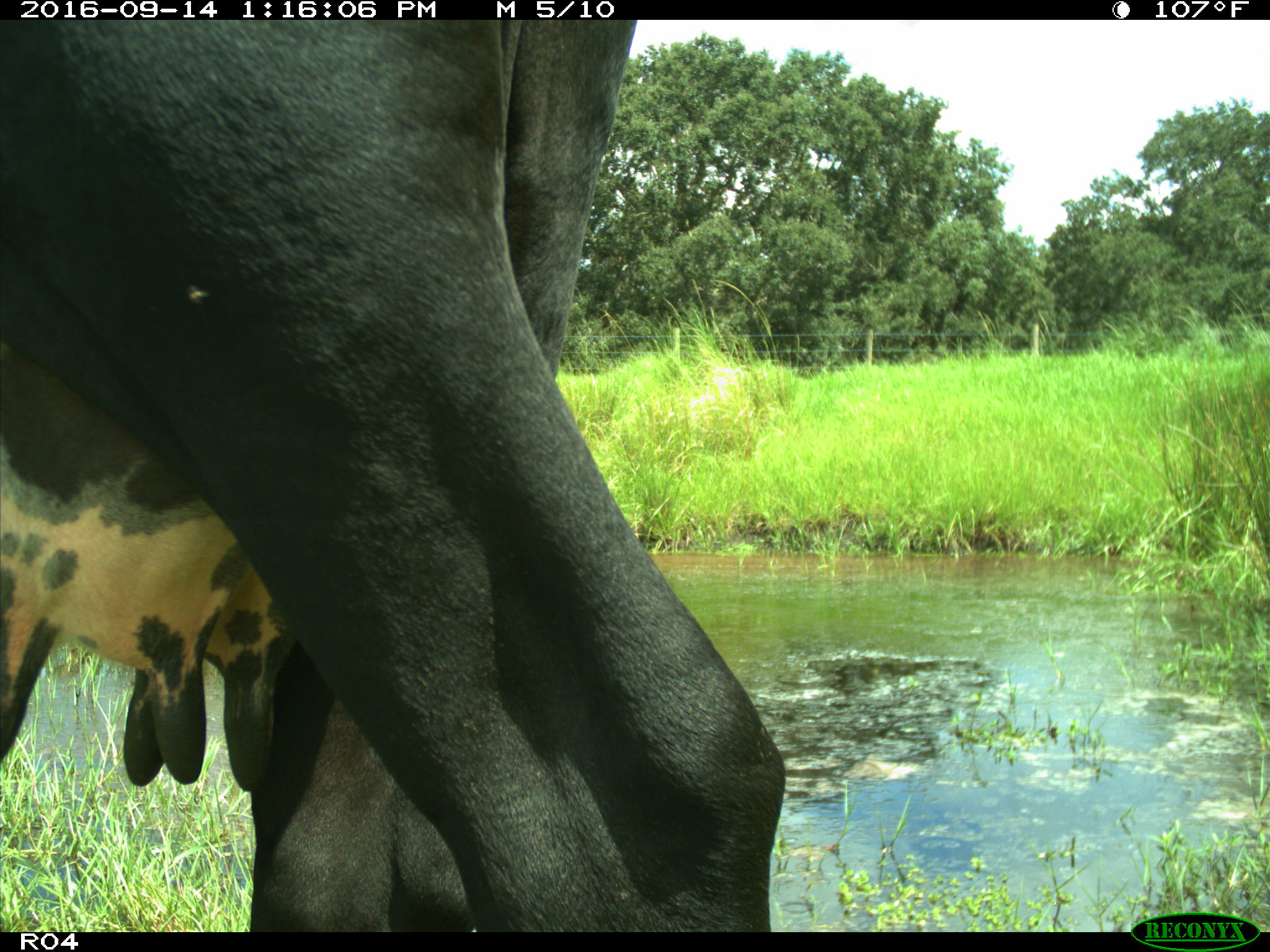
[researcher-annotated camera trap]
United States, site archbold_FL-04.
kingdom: Animalia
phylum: Chordata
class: Mammalia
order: Artiodactyla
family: Bovidae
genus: Bos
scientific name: Bos taurus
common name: domestic cow